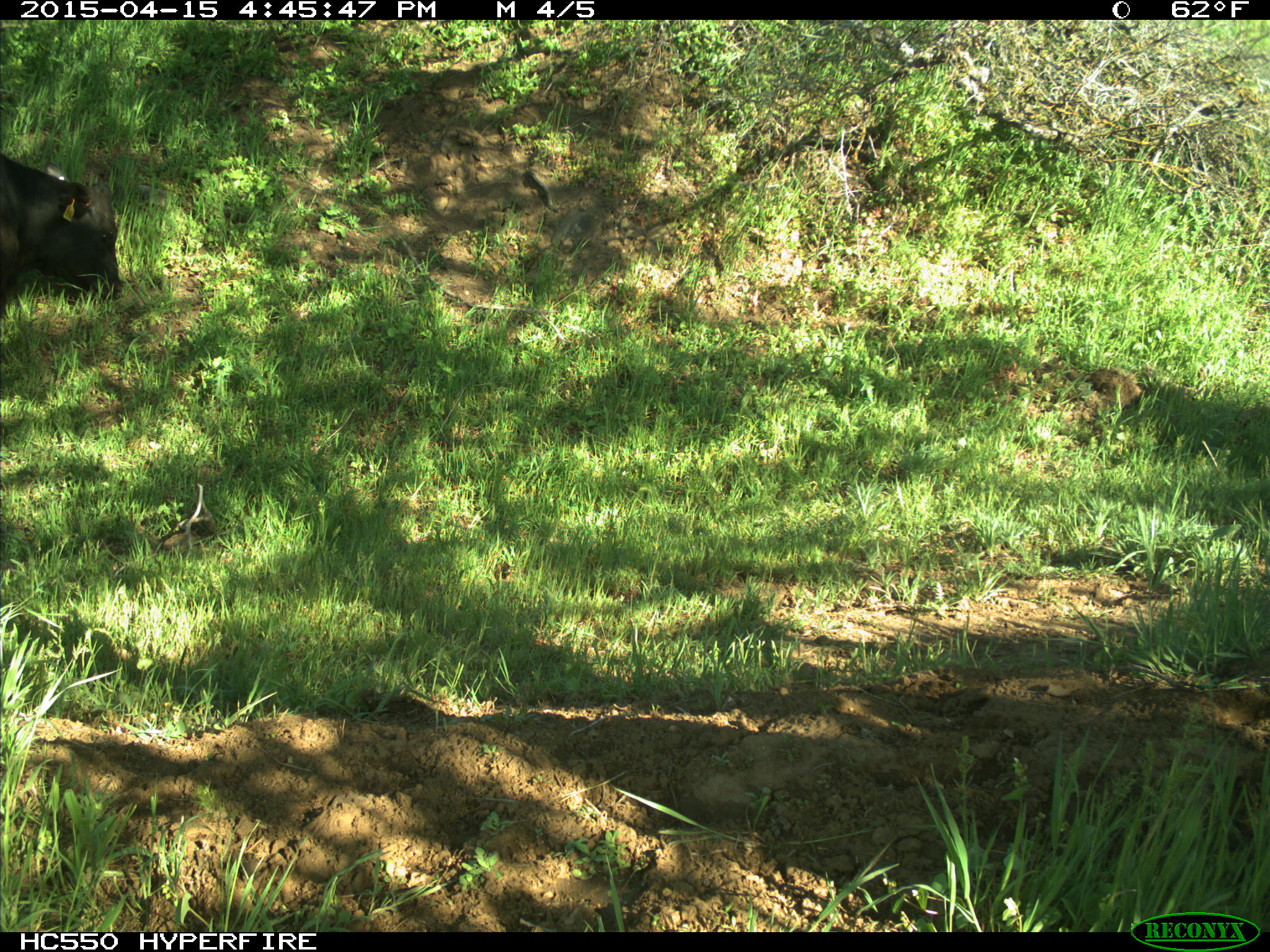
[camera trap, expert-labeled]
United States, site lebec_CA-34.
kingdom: Animalia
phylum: Chordata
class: Mammalia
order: Artiodactyla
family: Bovidae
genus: Bos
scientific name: Bos taurus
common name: domestic cow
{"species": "Bos taurus (domestic cow)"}